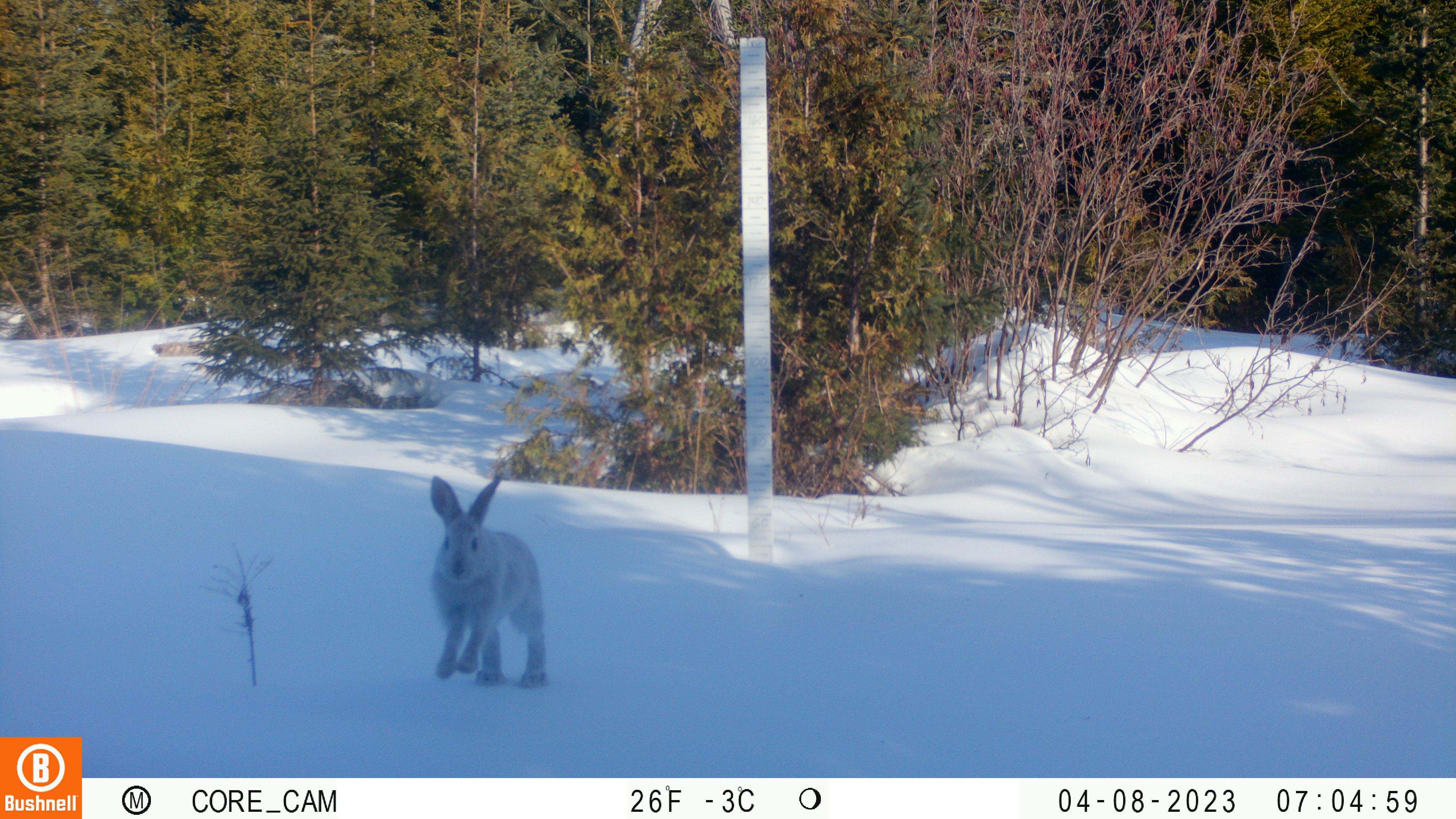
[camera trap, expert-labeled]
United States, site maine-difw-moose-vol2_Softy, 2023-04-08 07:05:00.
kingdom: Animalia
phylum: Chordata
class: Mammalia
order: Lagomorpha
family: Leporidae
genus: Lepus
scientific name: Lepus americanus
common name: snowshoe hare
Snowshoe hare (Lepus americanus).